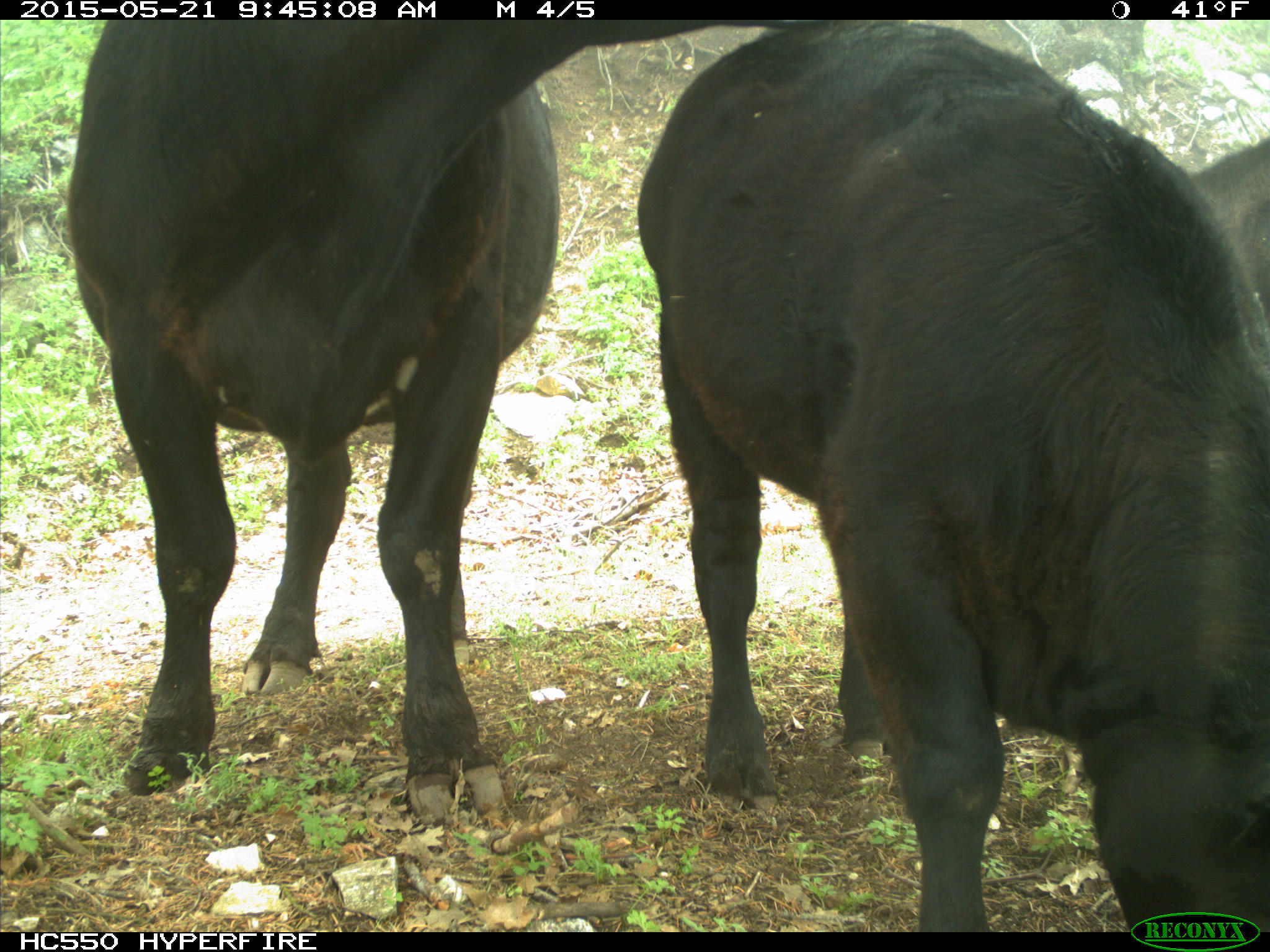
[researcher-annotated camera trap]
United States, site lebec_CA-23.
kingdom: Animalia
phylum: Chordata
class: Mammalia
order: Artiodactyla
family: Bovidae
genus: Bos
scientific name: Bos taurus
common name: domestic cow